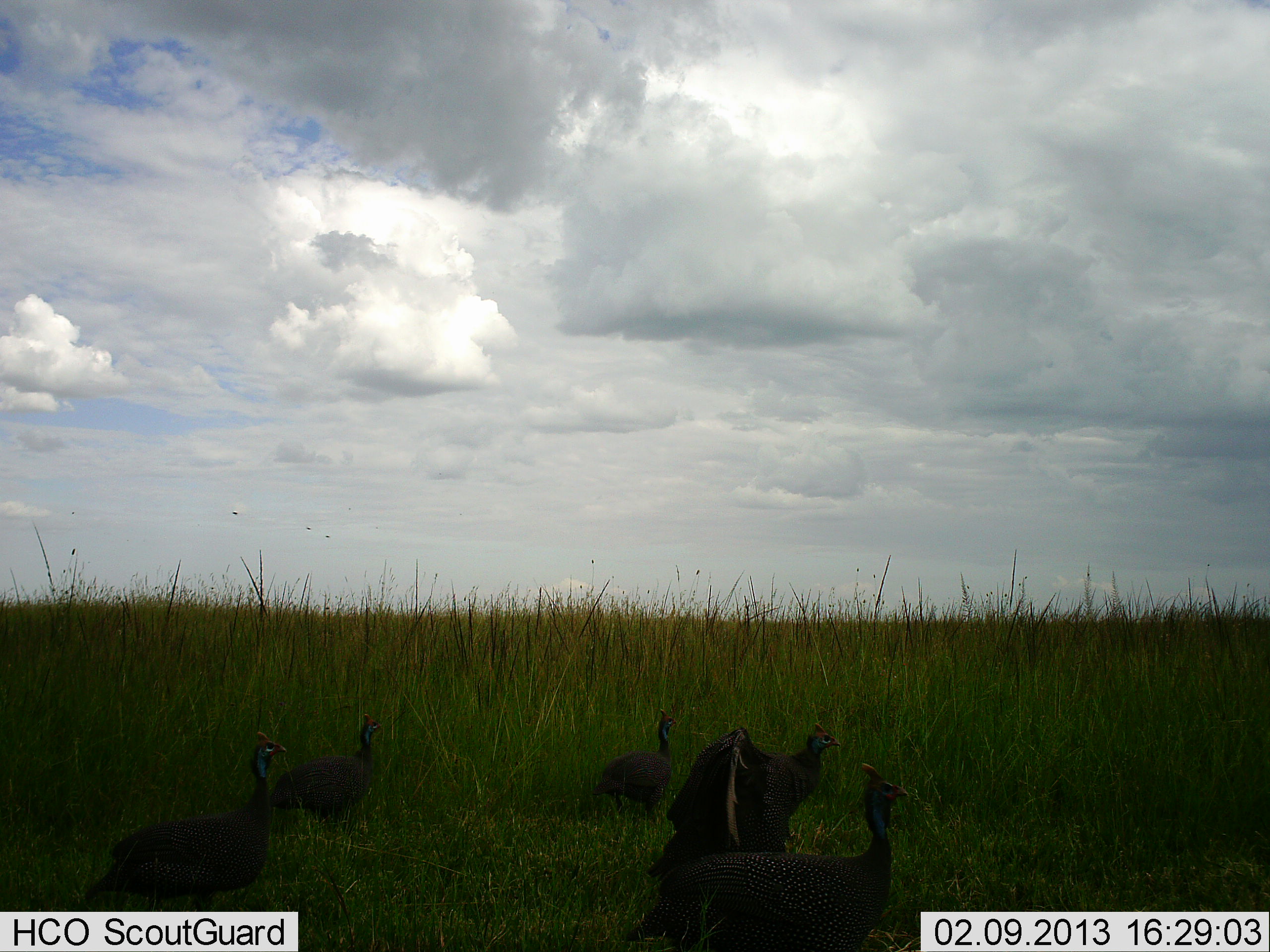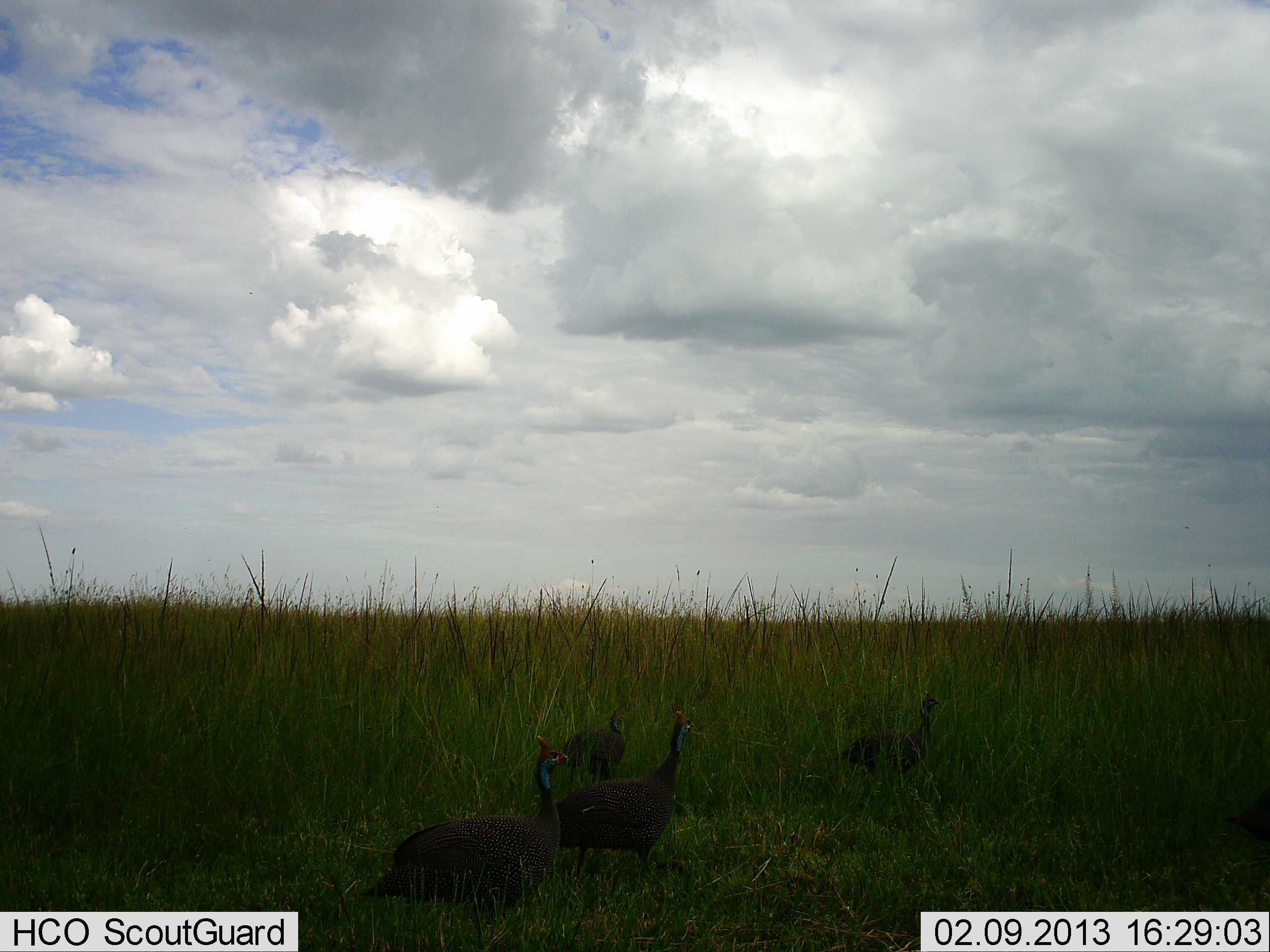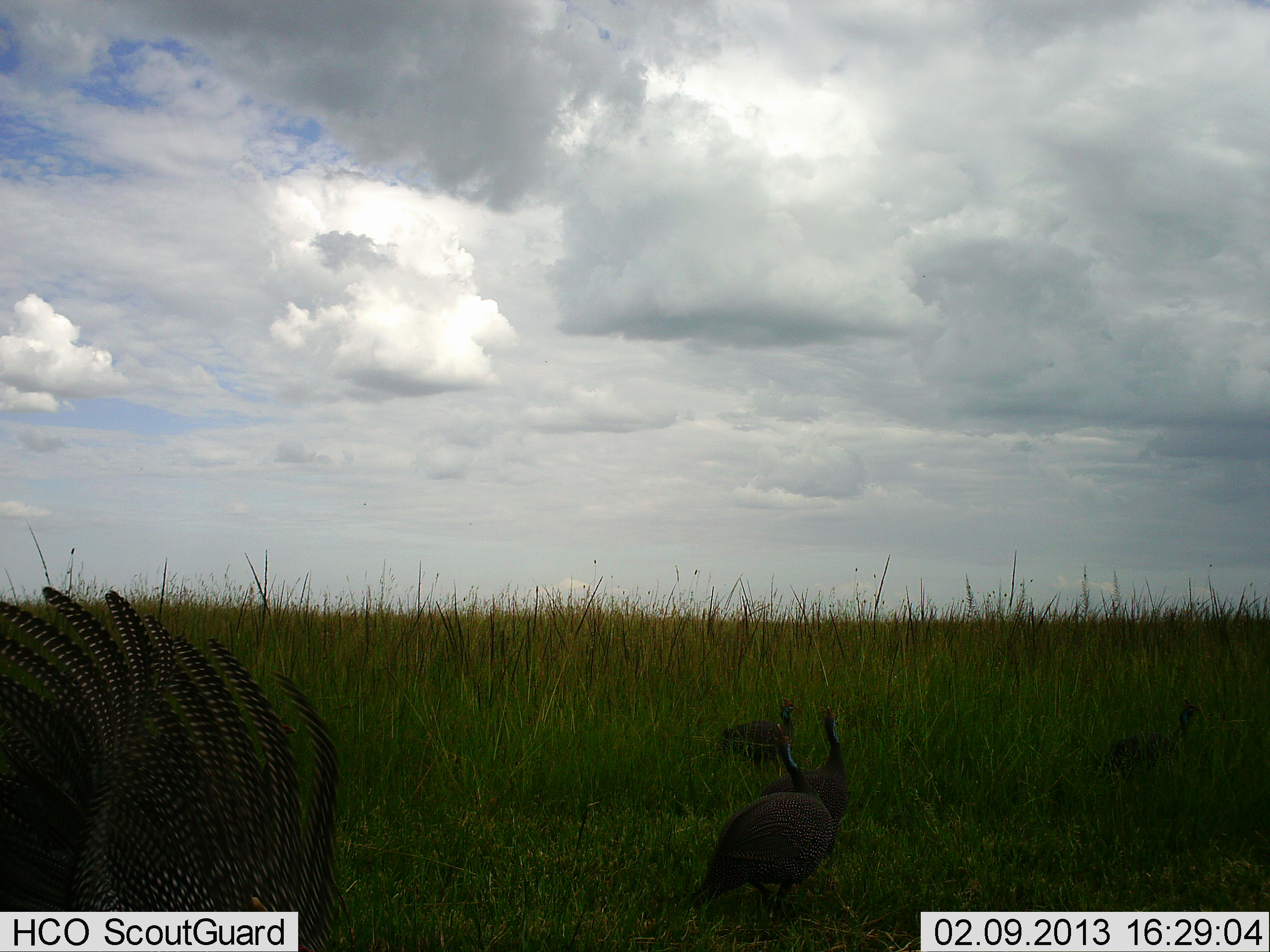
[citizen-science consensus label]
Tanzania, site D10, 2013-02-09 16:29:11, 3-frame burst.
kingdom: Animalia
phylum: Chordata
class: Aves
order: Galliformes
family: Numididae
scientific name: Numididae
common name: guinea fowl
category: guineafowl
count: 6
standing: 9%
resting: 5%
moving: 95%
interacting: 5%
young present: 0%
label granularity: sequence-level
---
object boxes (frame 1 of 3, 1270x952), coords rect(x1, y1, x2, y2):
animal: rect(622, 763, 911, 952); rect(83, 730, 289, 911); rect(647, 720, 842, 883); rect(269, 711, 384, 826); rect(589, 706, 678, 823)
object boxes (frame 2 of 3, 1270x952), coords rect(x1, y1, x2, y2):
animal: rect(358, 735, 569, 925); rect(555, 710, 696, 884); rect(832, 690, 942, 788); rect(561, 705, 629, 783); rect(1220, 780, 1270, 851)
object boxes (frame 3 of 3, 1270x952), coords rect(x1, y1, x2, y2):
animal: rect(0, 585, 343, 952); rect(680, 722, 835, 925); rect(759, 704, 850, 853); rect(1093, 696, 1201, 781); rect(720, 696, 802, 772)